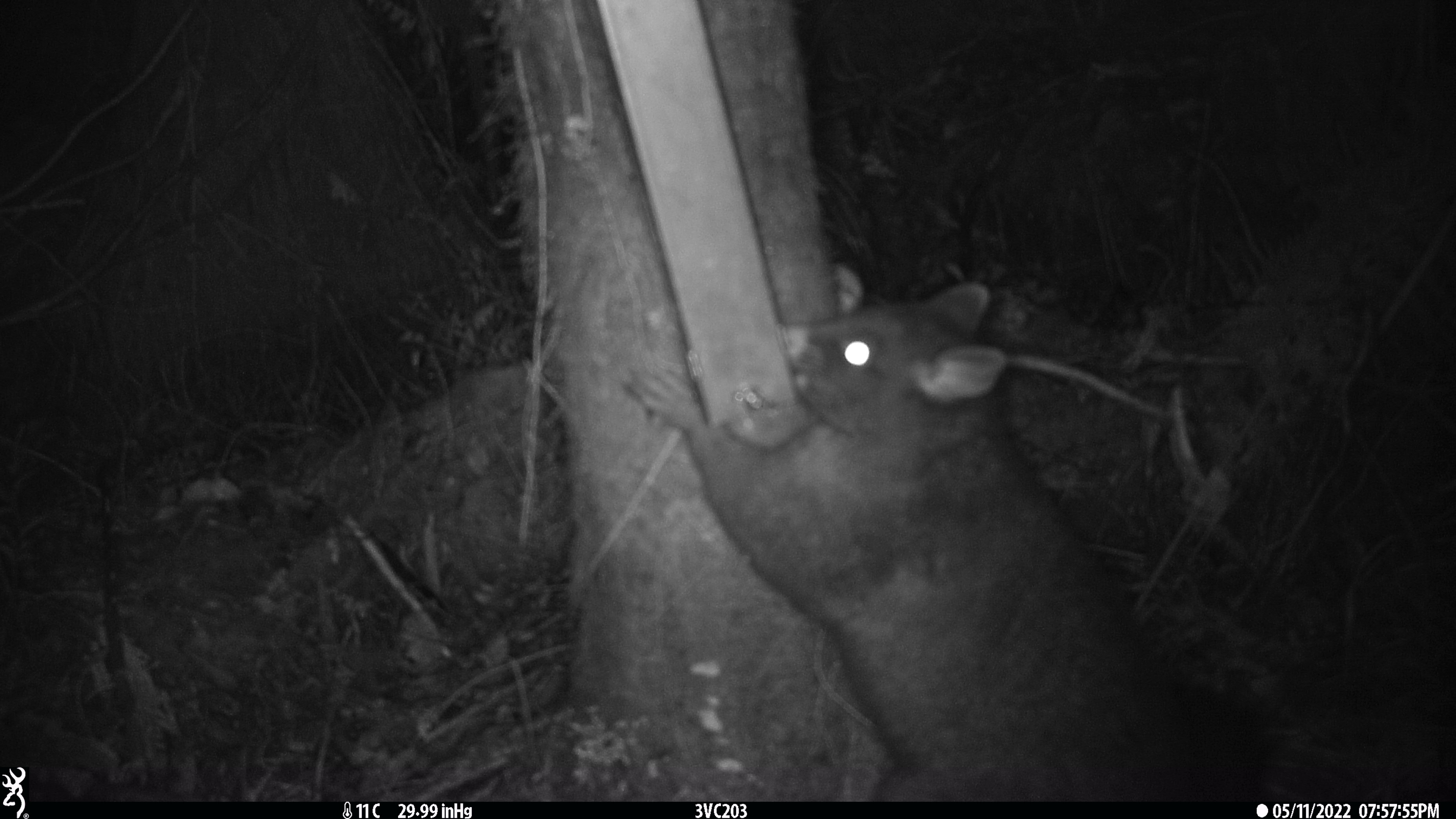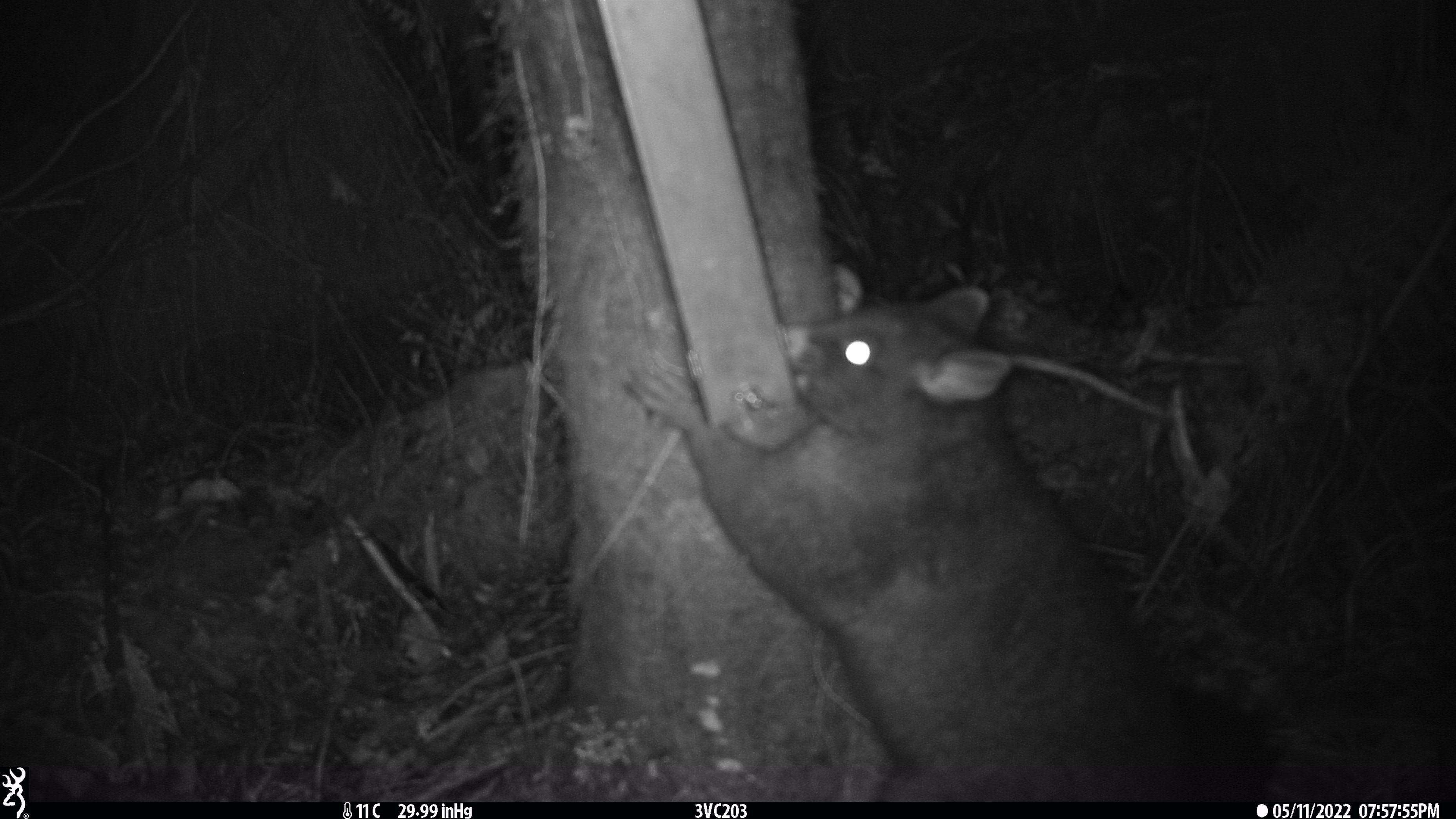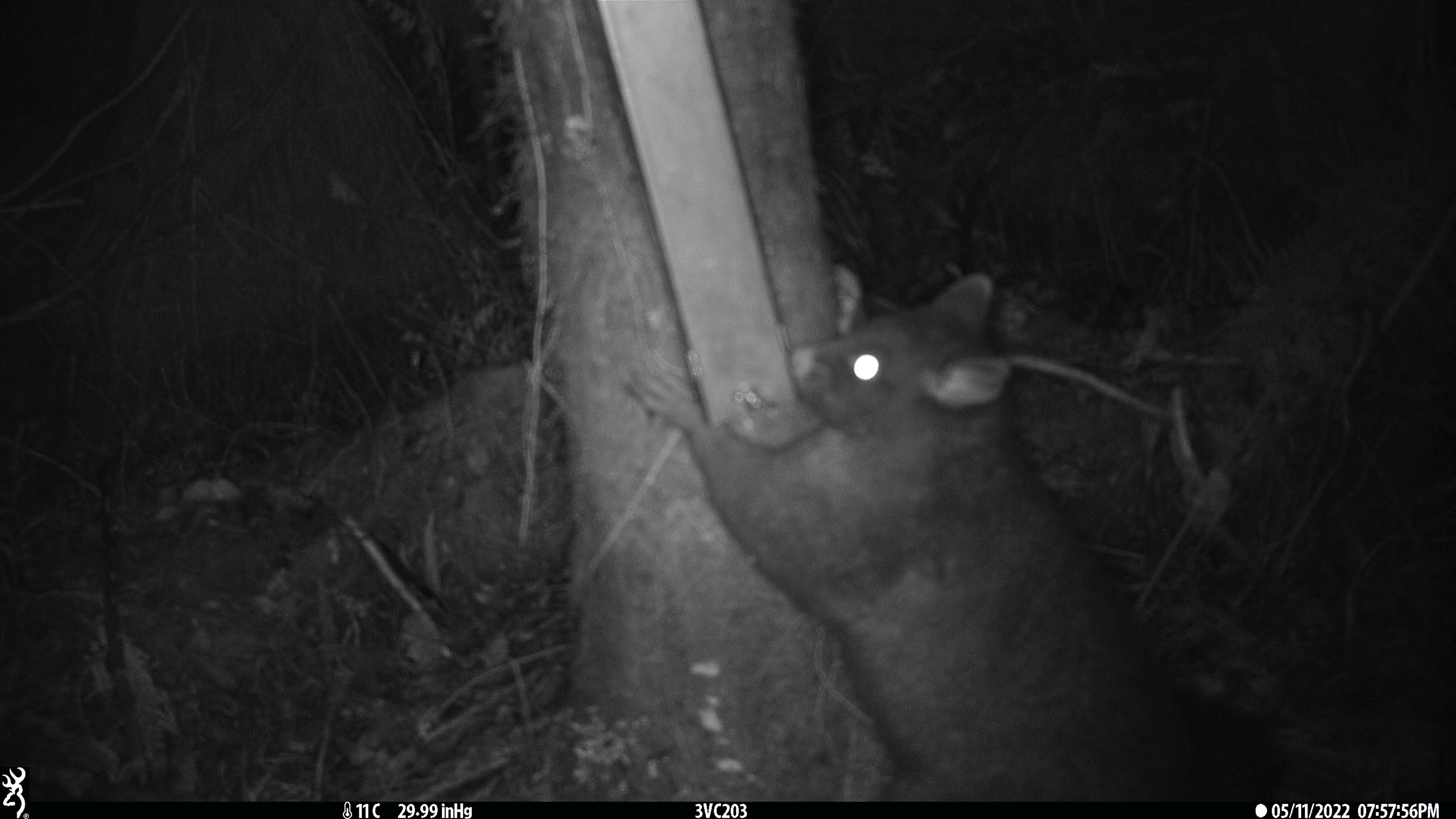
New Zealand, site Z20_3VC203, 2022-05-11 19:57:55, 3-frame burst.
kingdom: Animalia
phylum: Chordata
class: Mammalia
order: Diprotodontia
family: Phalangeridae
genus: Trichosurus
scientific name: Trichosurus vulpecula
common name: common brushtail possum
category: possum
Possum (common brushtail possum) (Trichosurus vulpecula).